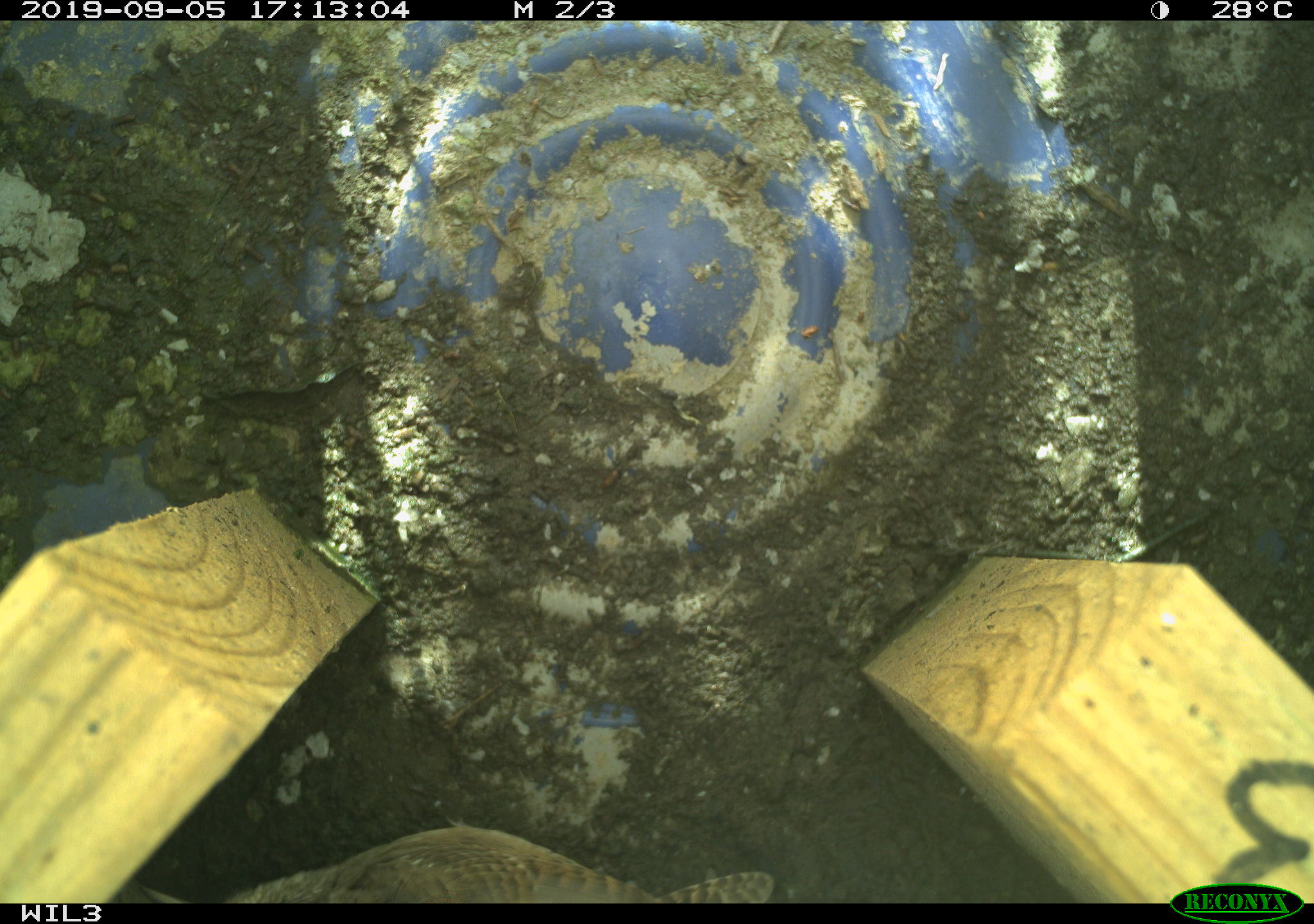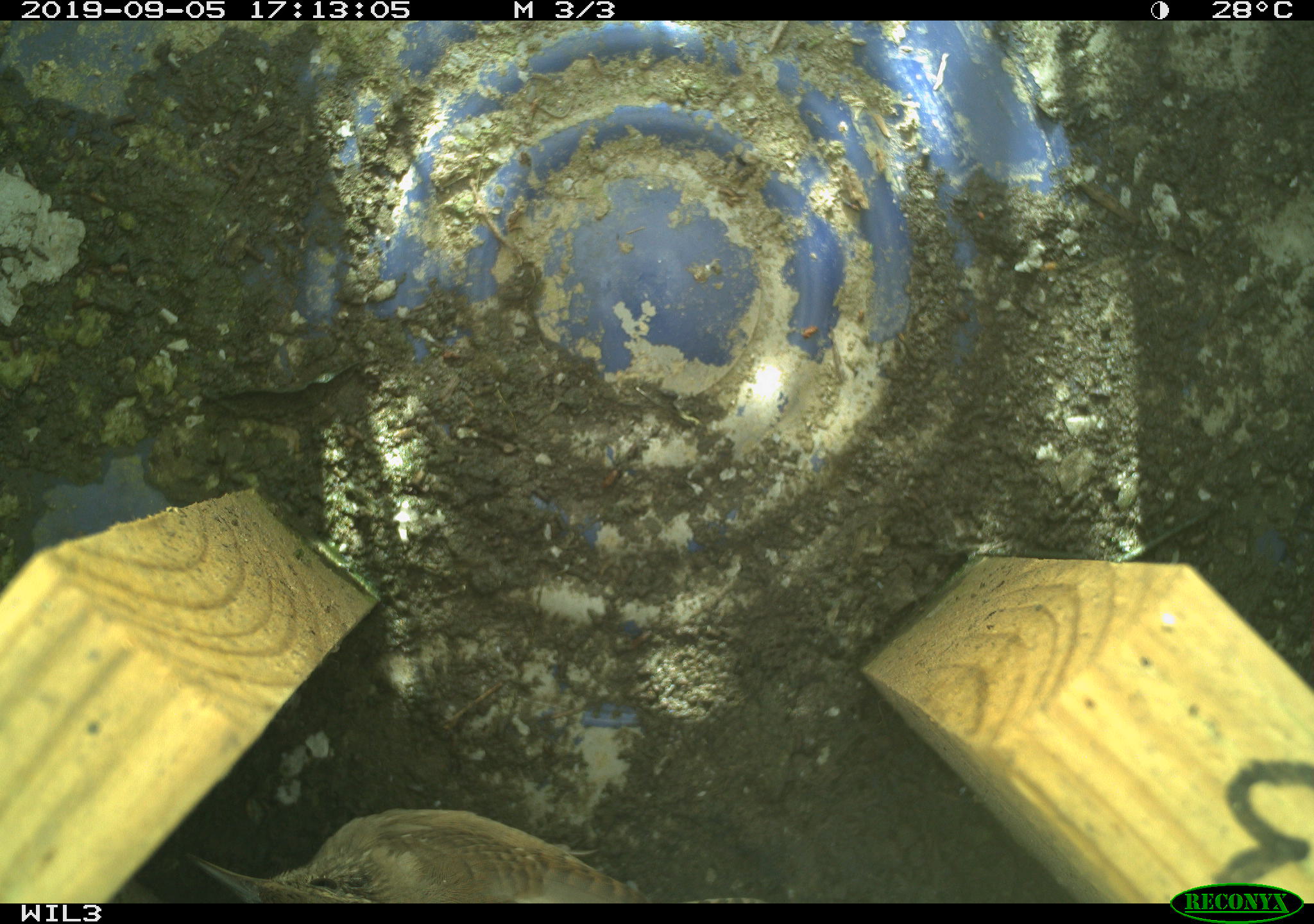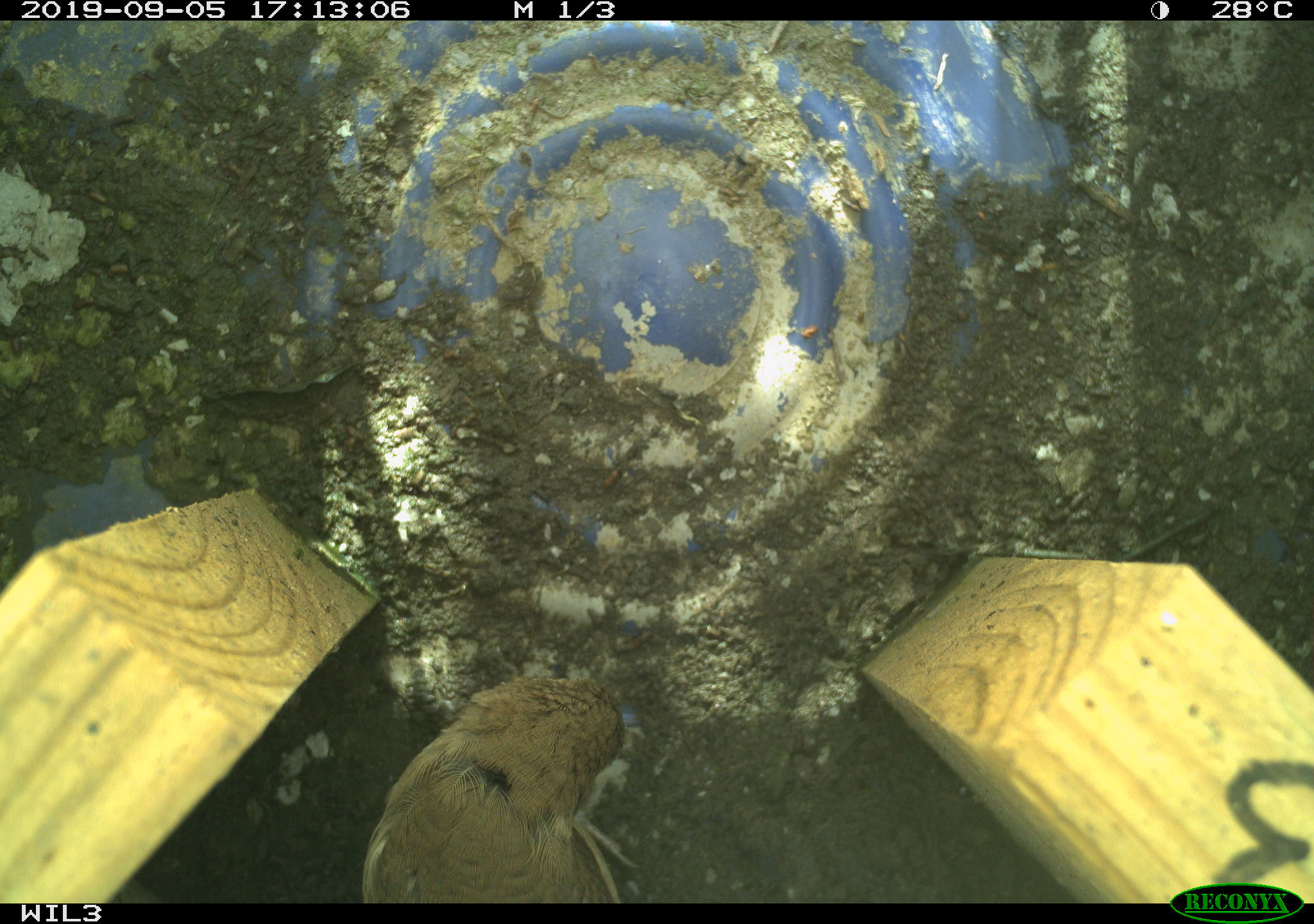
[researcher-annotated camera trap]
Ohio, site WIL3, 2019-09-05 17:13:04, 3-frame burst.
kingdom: Animalia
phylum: Chordata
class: Aves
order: Passeriformes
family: Troglodytidae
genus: Troglodytes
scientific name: Troglodytes aedon aedon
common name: northern house wren